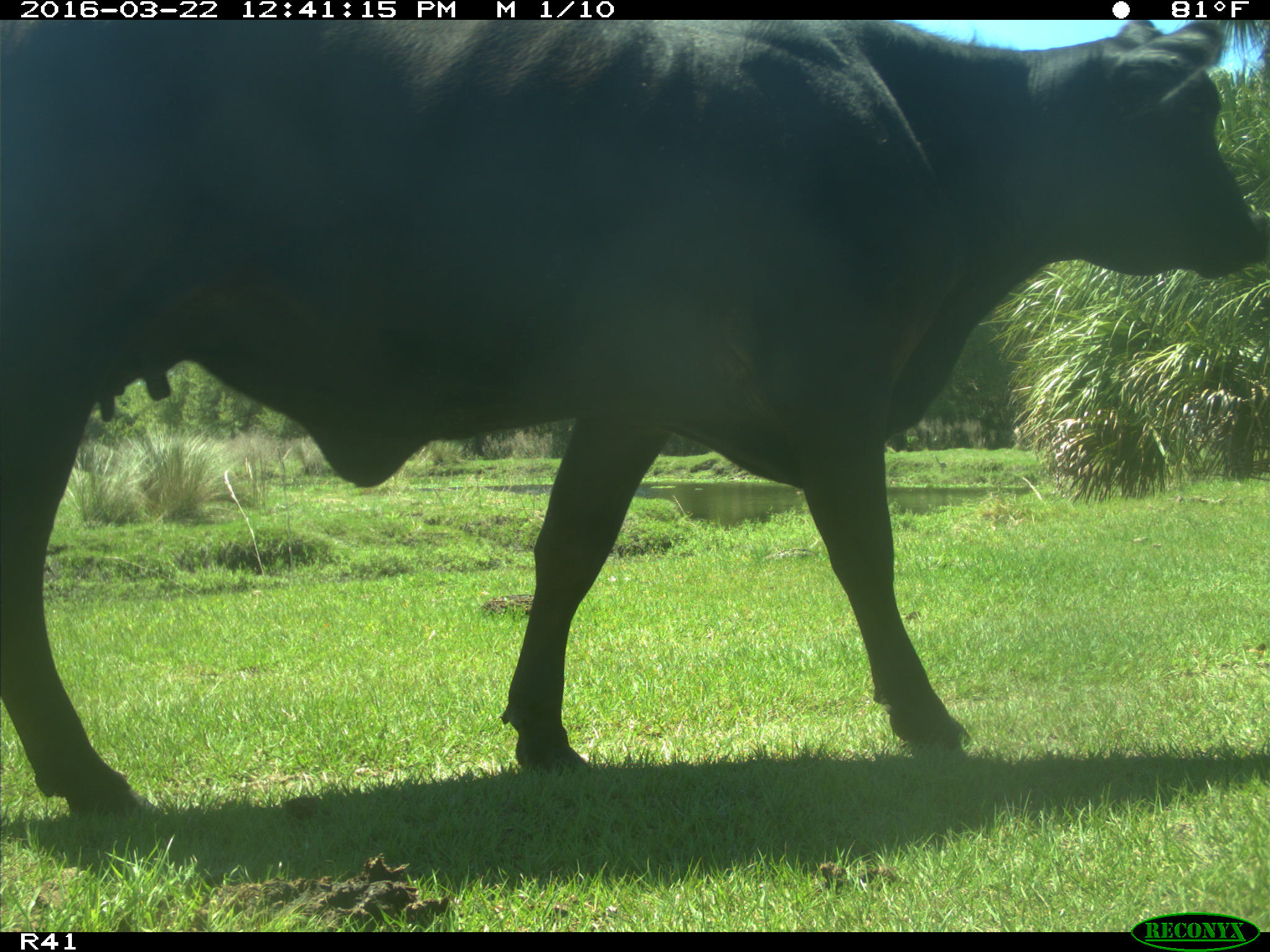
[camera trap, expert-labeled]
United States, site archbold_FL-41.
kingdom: Animalia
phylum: Chordata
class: Mammalia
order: Artiodactyla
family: Bovidae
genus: Bos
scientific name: Bos taurus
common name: domestic cow